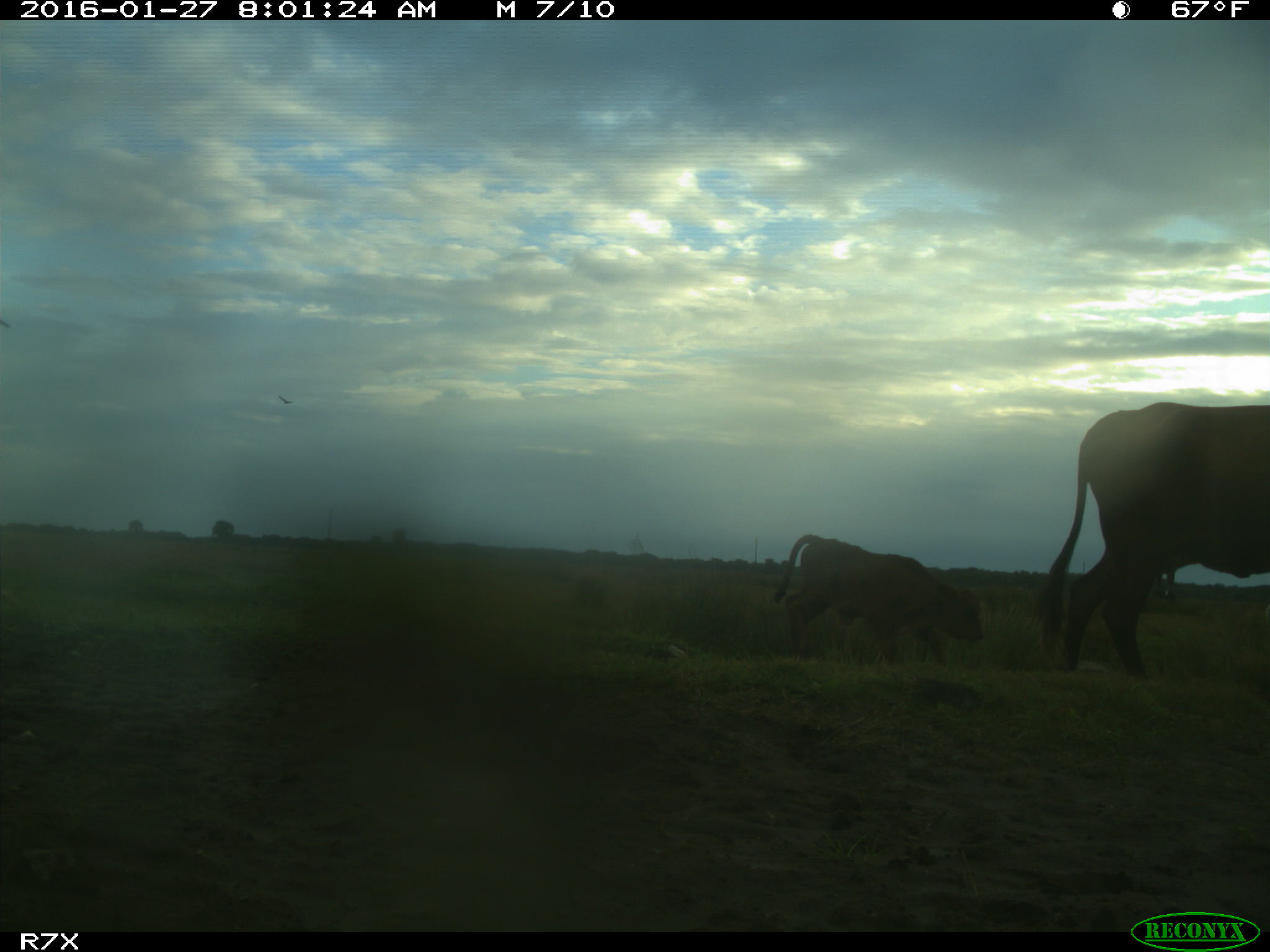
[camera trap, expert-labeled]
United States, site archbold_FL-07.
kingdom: Animalia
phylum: Chordata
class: Mammalia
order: Artiodactyla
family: Bovidae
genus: Bos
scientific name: Bos taurus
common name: domestic cow